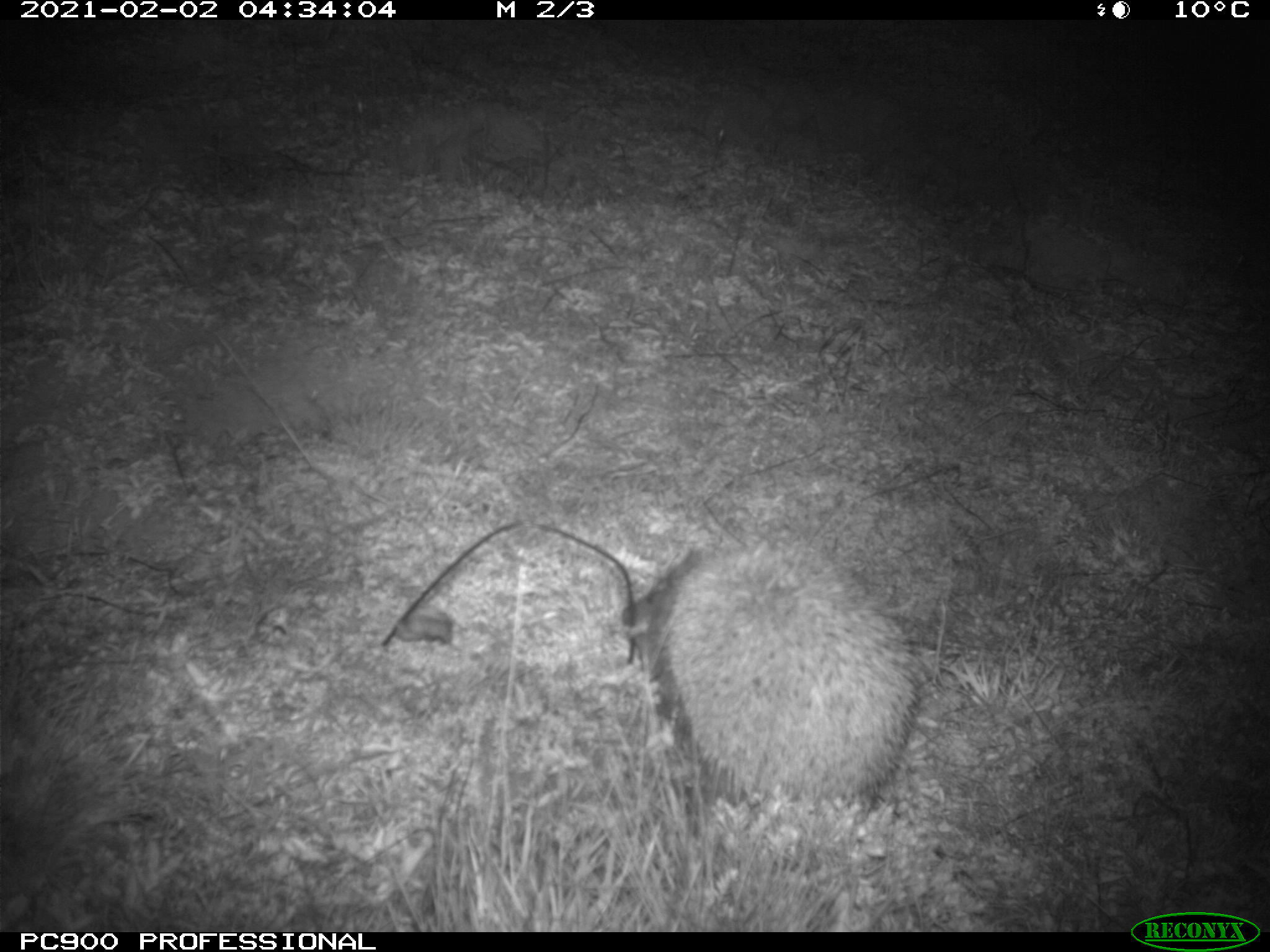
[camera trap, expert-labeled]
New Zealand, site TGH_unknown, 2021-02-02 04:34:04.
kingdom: Animalia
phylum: Chordata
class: Mammalia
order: Eulipotyphla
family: Erinaceidae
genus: Erinaceus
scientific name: Erinaceus europaeus europaeus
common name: european hedgehog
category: hedgehog